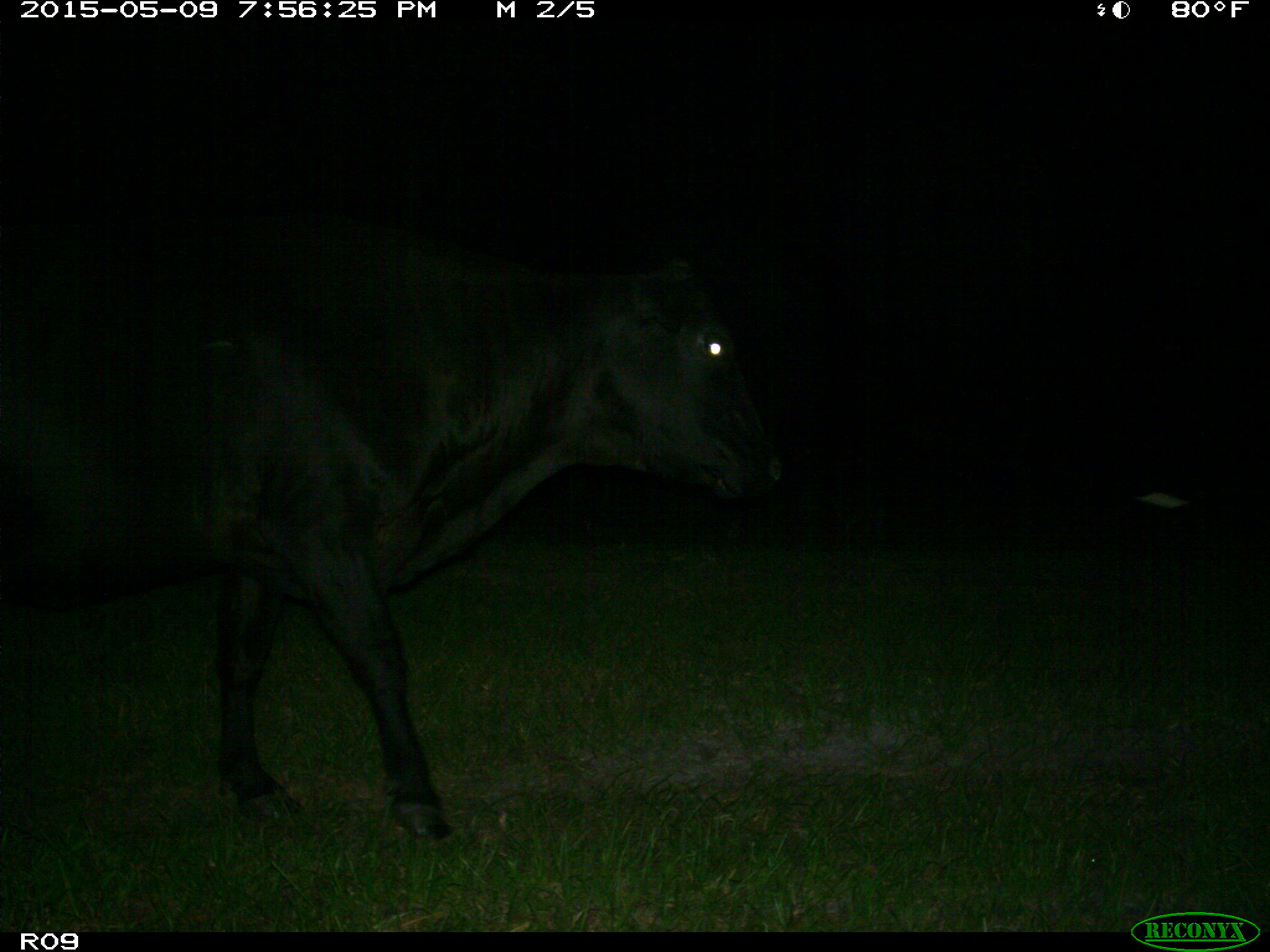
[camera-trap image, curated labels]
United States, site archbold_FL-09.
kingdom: Animalia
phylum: Chordata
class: Mammalia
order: Artiodactyla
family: Bovidae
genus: Bos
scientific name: Bos taurus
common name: domestic cow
Bos taurus (domestic cow).